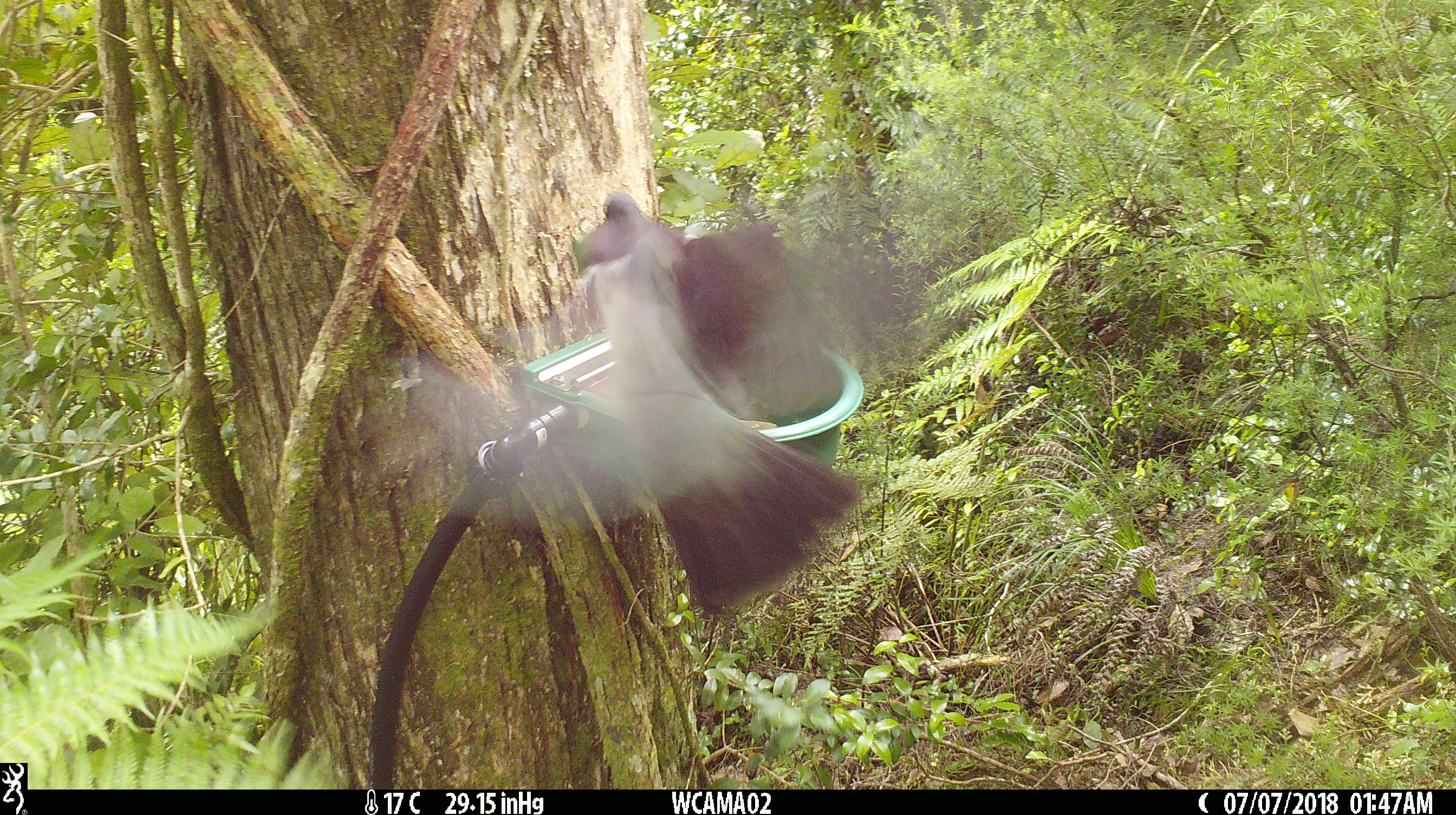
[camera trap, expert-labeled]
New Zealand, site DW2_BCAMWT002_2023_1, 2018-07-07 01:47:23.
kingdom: Animalia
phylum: Chordata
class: Aves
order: Columbiformes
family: Columbidae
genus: Hemiphaga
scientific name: Hemiphaga novaeseelandiae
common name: new zealand pigeon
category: kereru